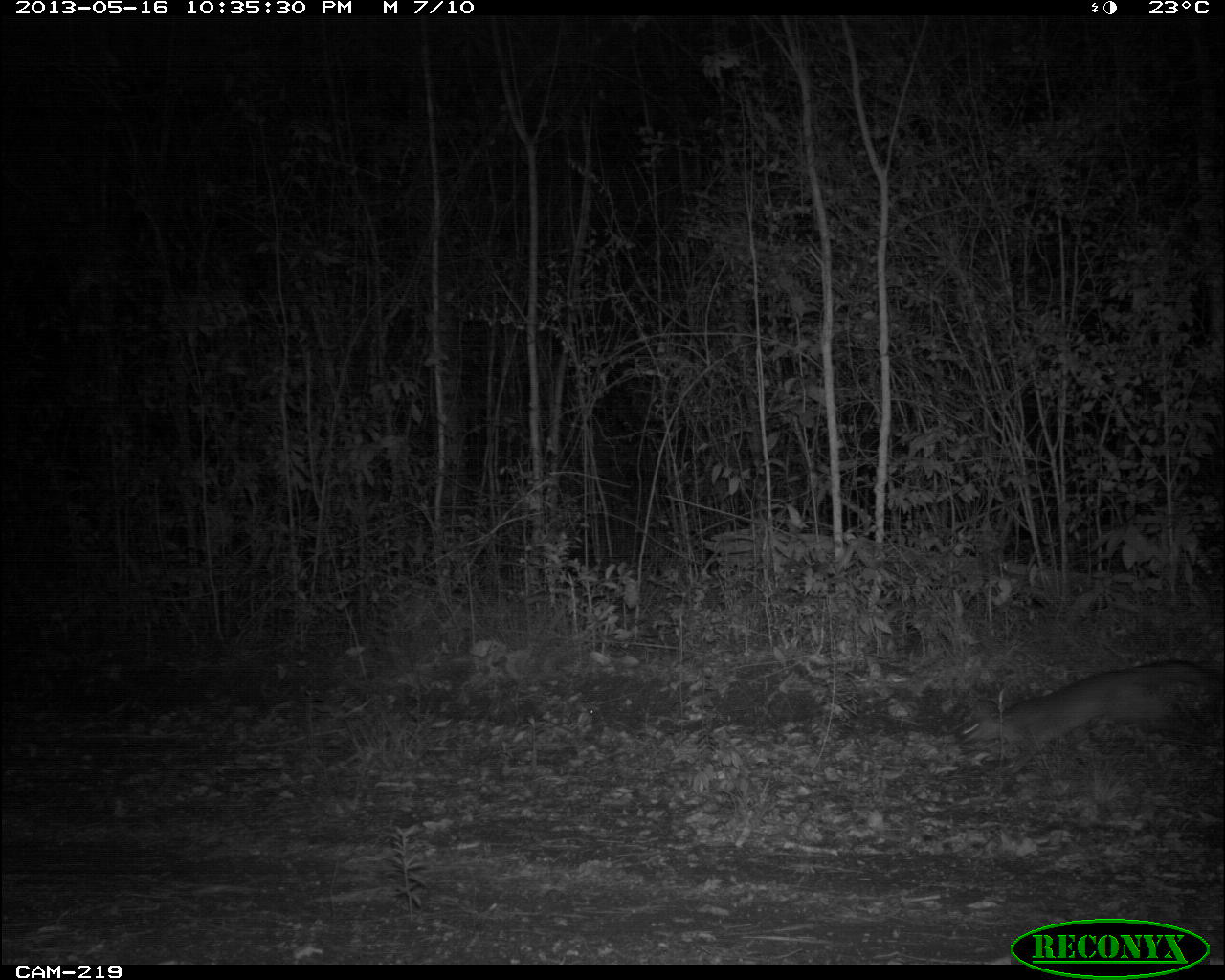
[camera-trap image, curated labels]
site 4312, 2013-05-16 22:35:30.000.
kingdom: Animalia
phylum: Chordata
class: Mammalia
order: Carnivora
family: Canidae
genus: Urocyon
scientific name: Urocyon cinereoargenteus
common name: gray fox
Urocyon cinereoargenteus (gray fox), count 1.